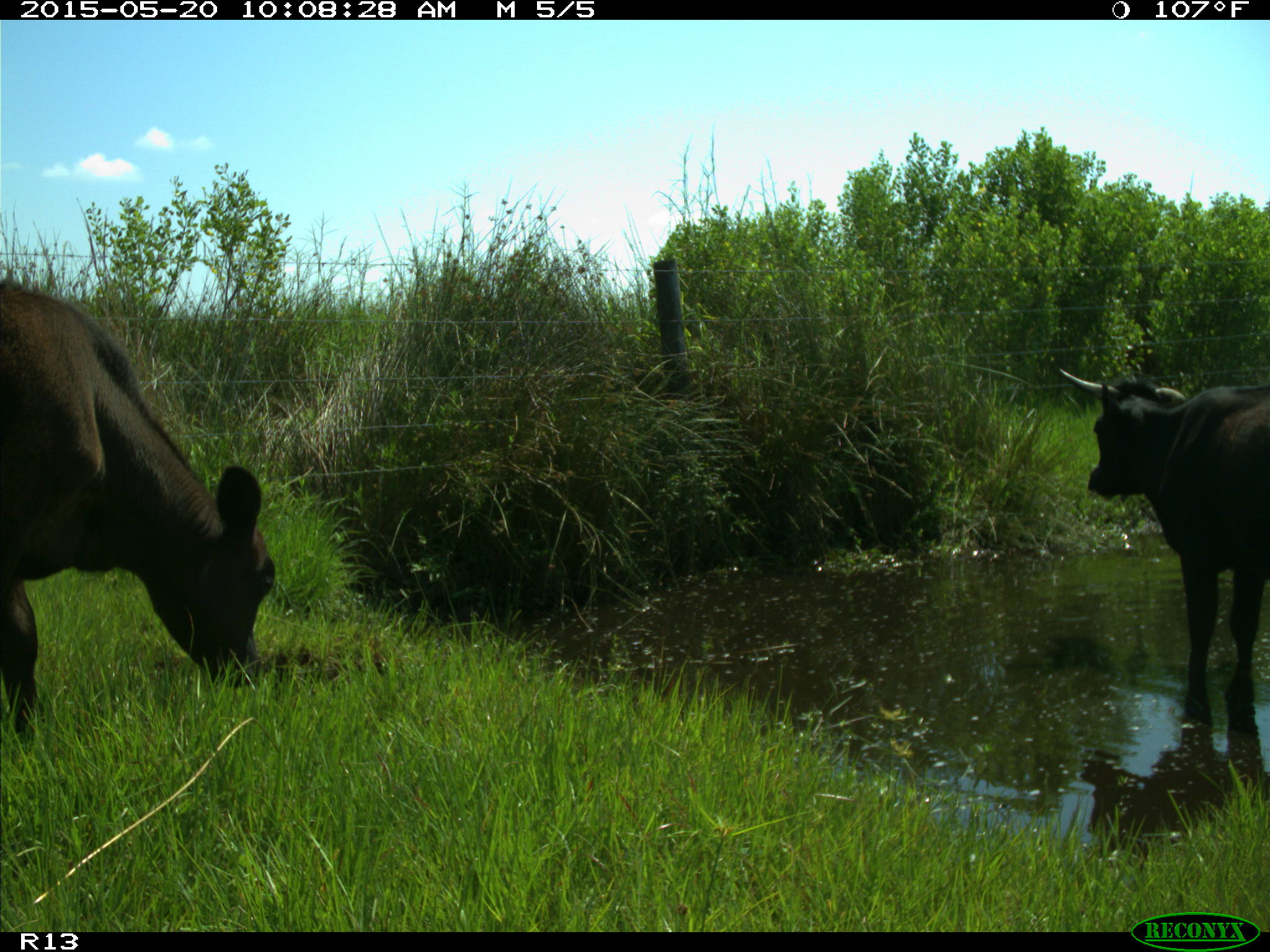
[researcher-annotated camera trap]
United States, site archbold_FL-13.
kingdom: Animalia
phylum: Chordata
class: Mammalia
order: Artiodactyla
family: Bovidae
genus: Bos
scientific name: Bos taurus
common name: domestic cow